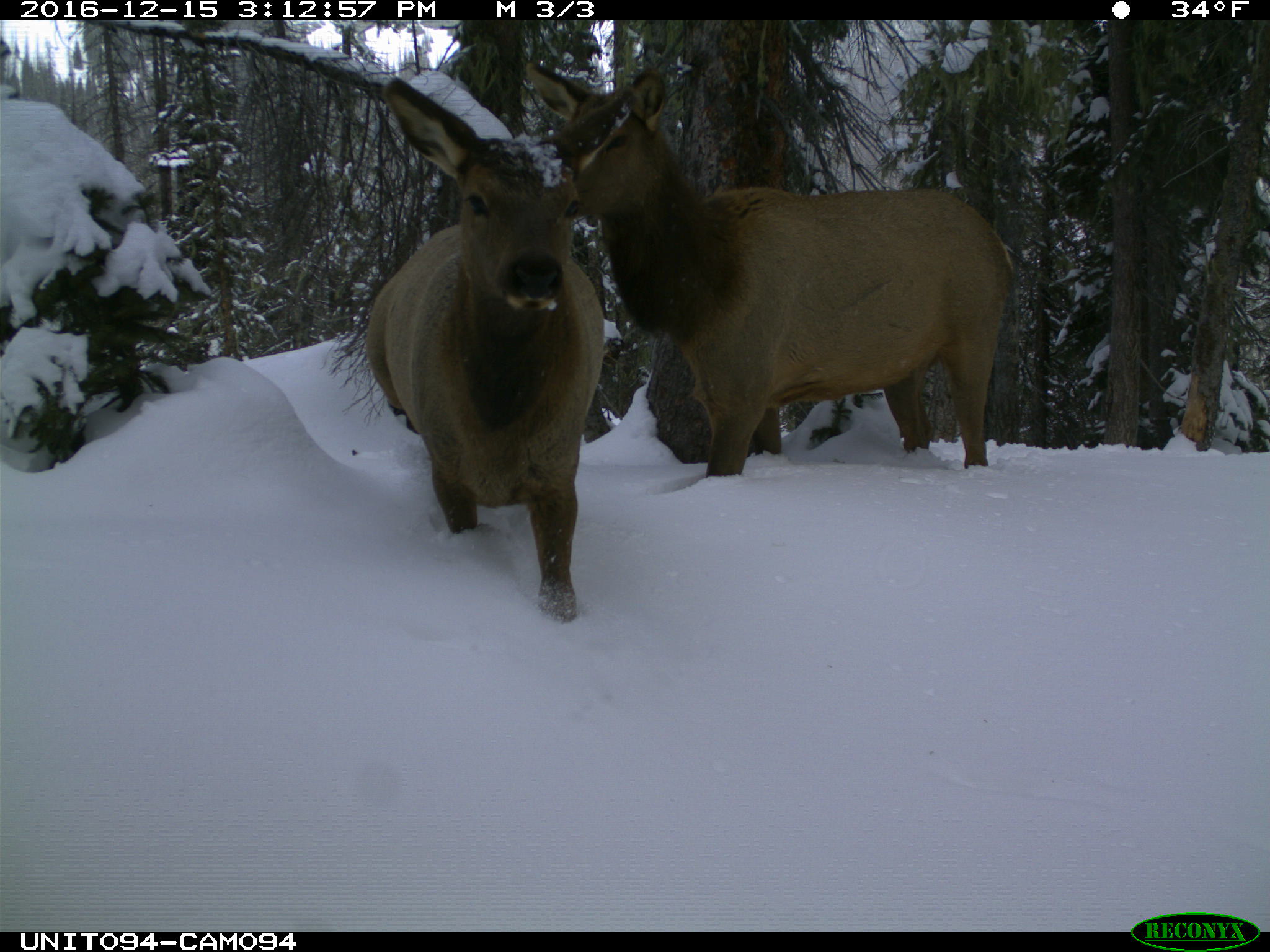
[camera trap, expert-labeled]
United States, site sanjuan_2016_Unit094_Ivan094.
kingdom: Animalia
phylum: Chordata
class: Mammalia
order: Artiodactyla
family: Cervidae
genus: Cervus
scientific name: Cervus elaphus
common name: red deer